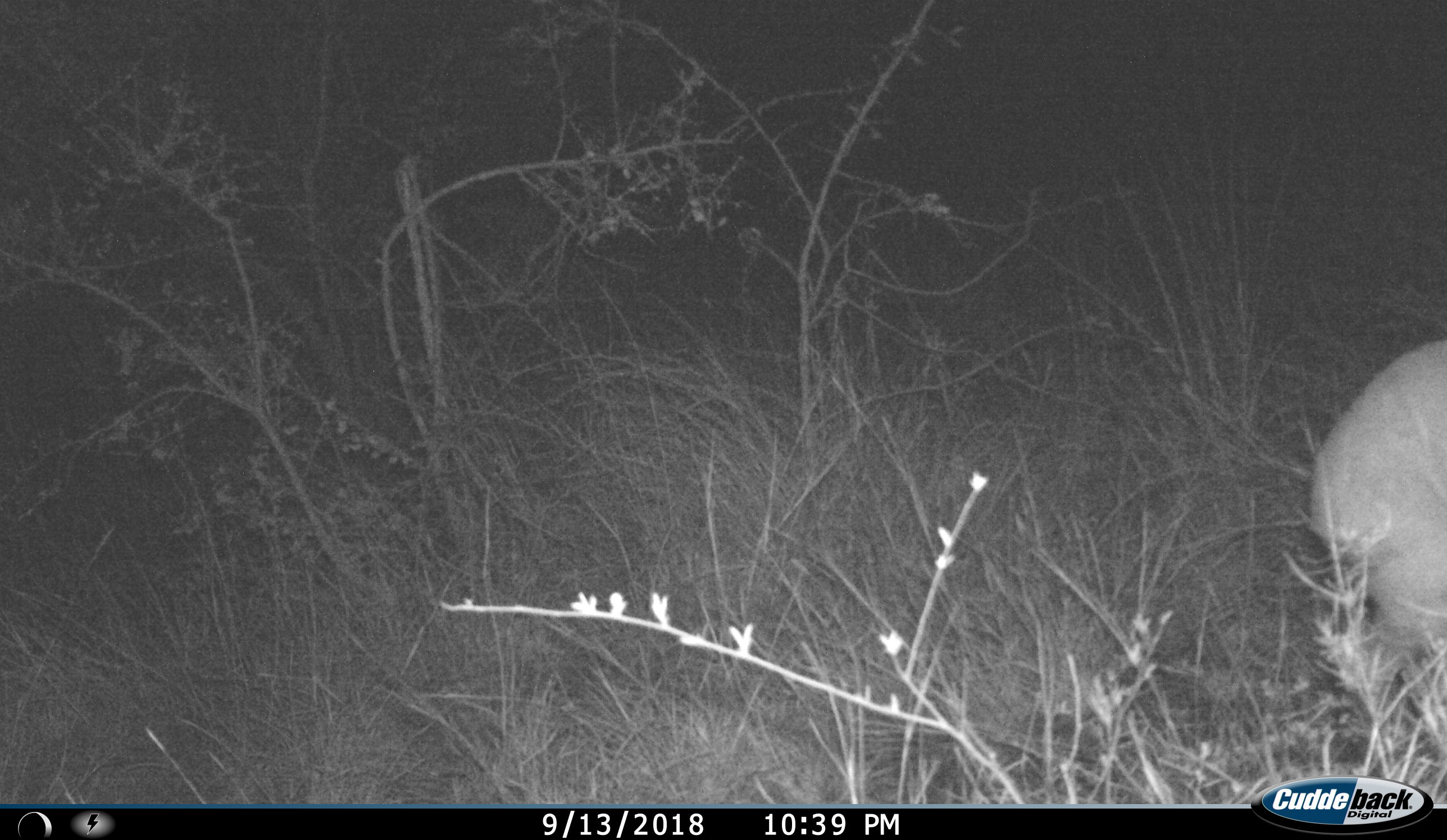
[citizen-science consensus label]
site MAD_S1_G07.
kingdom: Animalia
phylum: Chordata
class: Mammalia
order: Artiodactyla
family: Bovidae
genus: Aepyceros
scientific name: Aepyceros melampus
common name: impala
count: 1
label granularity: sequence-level